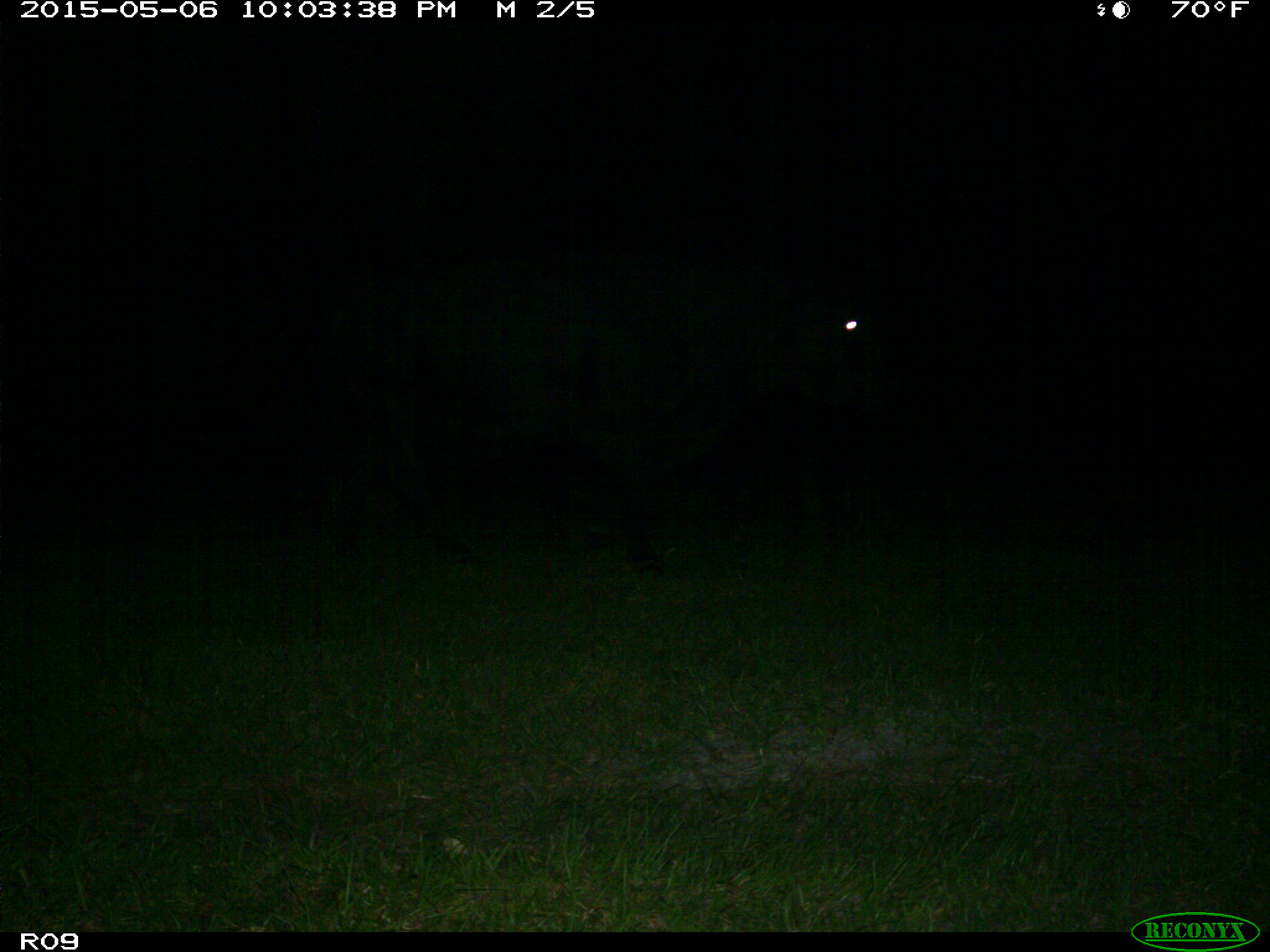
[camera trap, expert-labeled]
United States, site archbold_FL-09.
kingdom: Animalia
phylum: Chordata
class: Mammalia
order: Artiodactyla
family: Bovidae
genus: Bos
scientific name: Bos taurus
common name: domestic cow